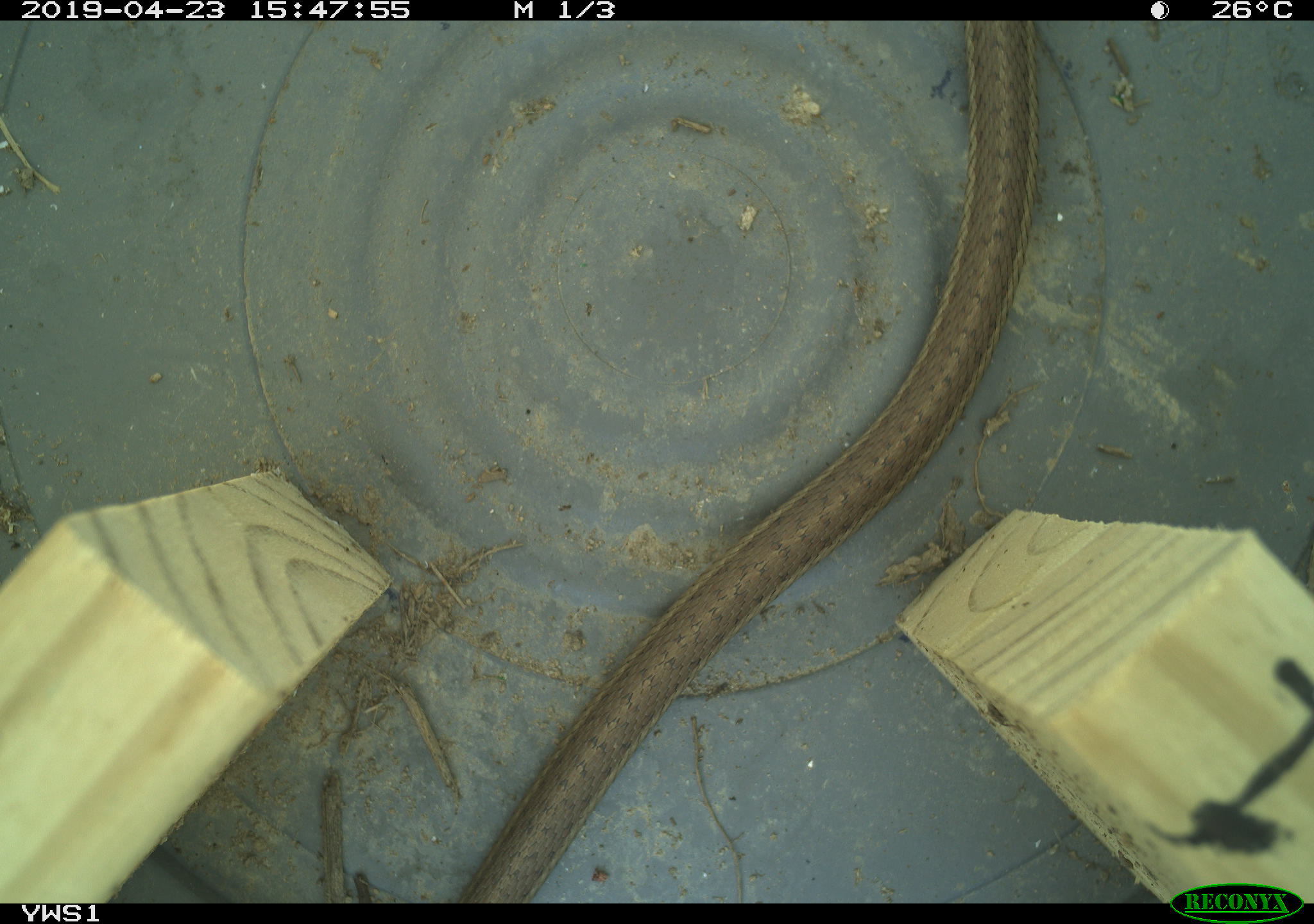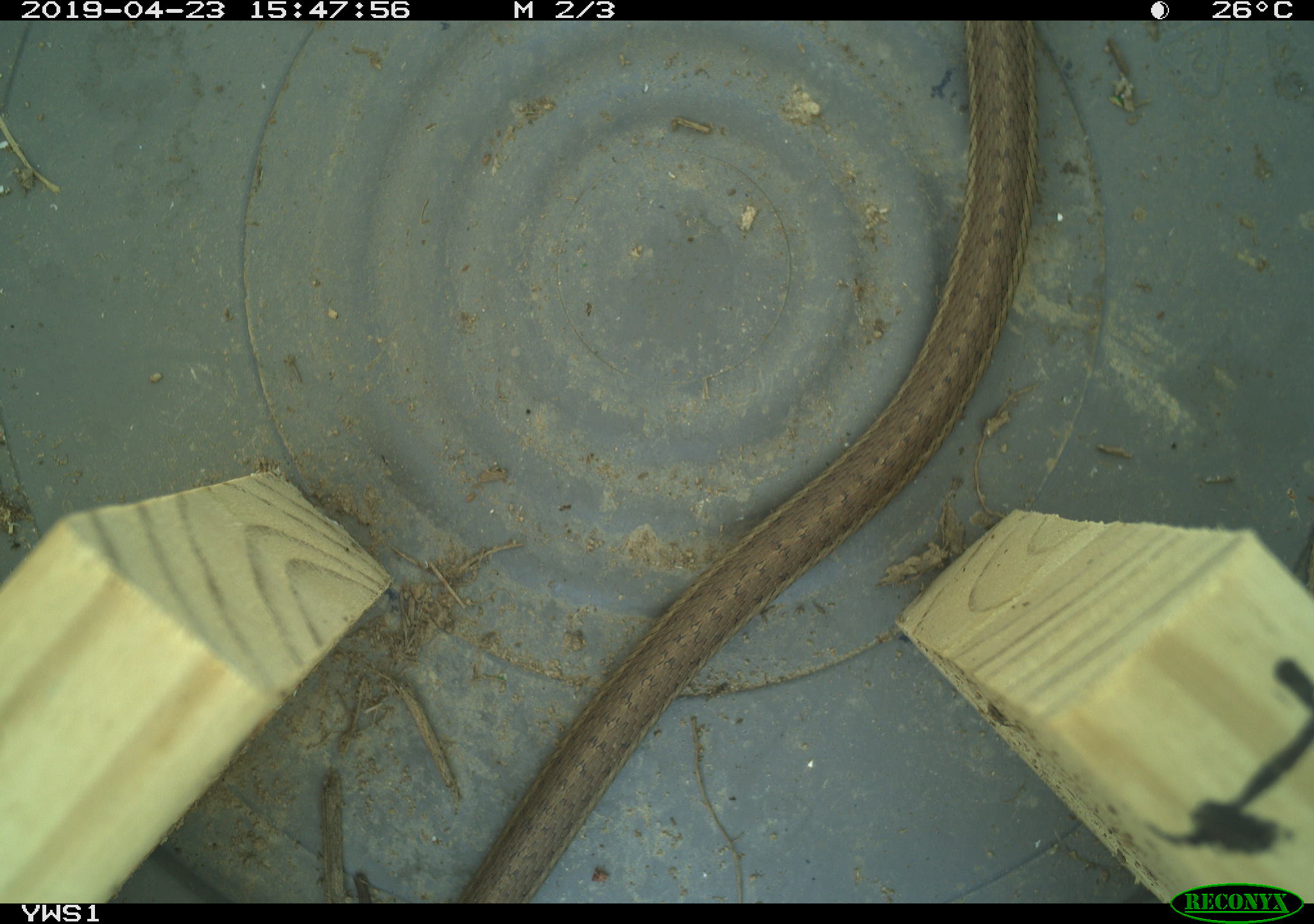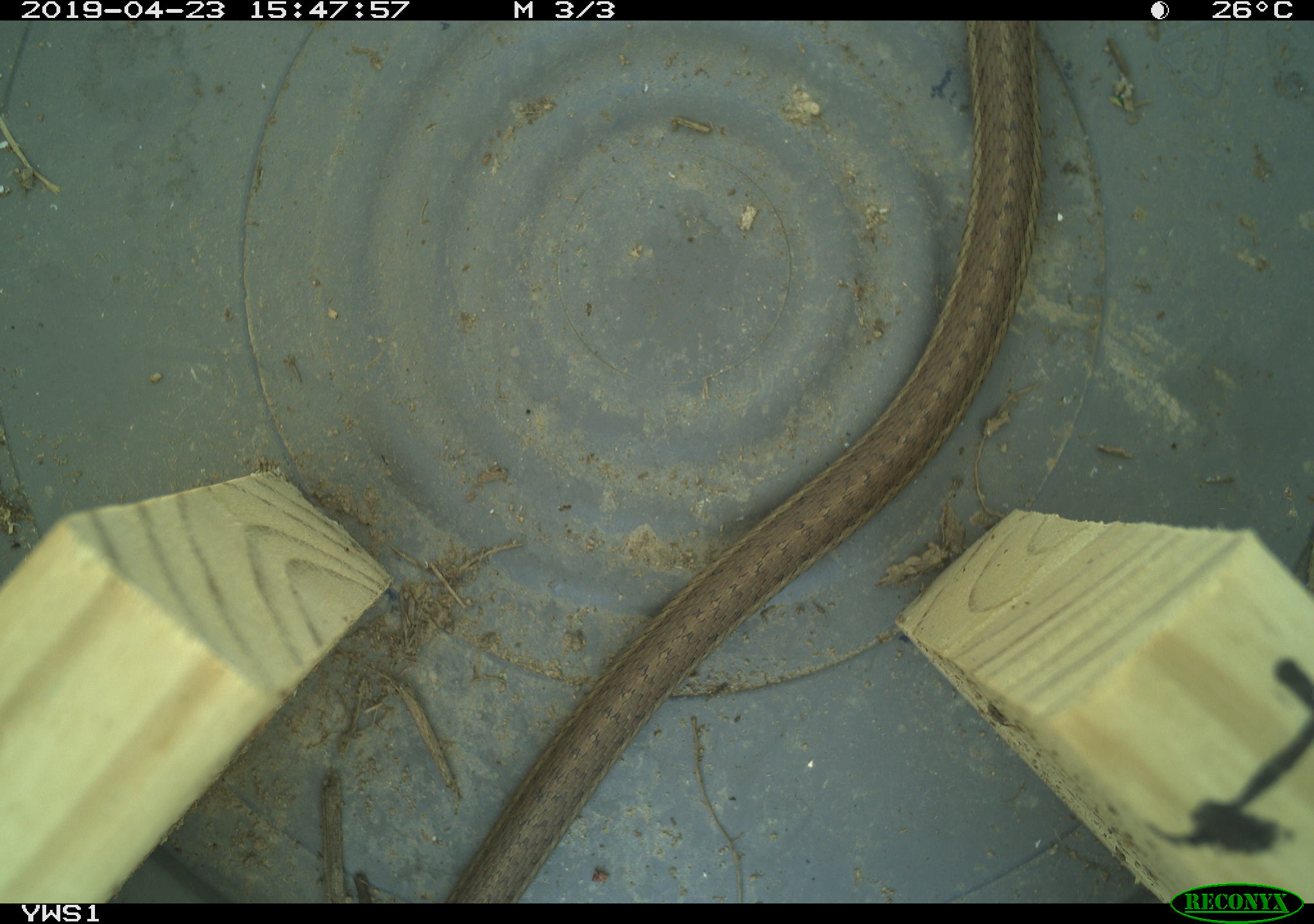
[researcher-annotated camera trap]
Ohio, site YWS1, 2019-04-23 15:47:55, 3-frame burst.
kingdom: Animalia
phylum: Chordata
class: Reptilia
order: Squamata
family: Colubridae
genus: Thamnophis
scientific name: Thamnophis sirtalis sirtalis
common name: eastern gartersnake